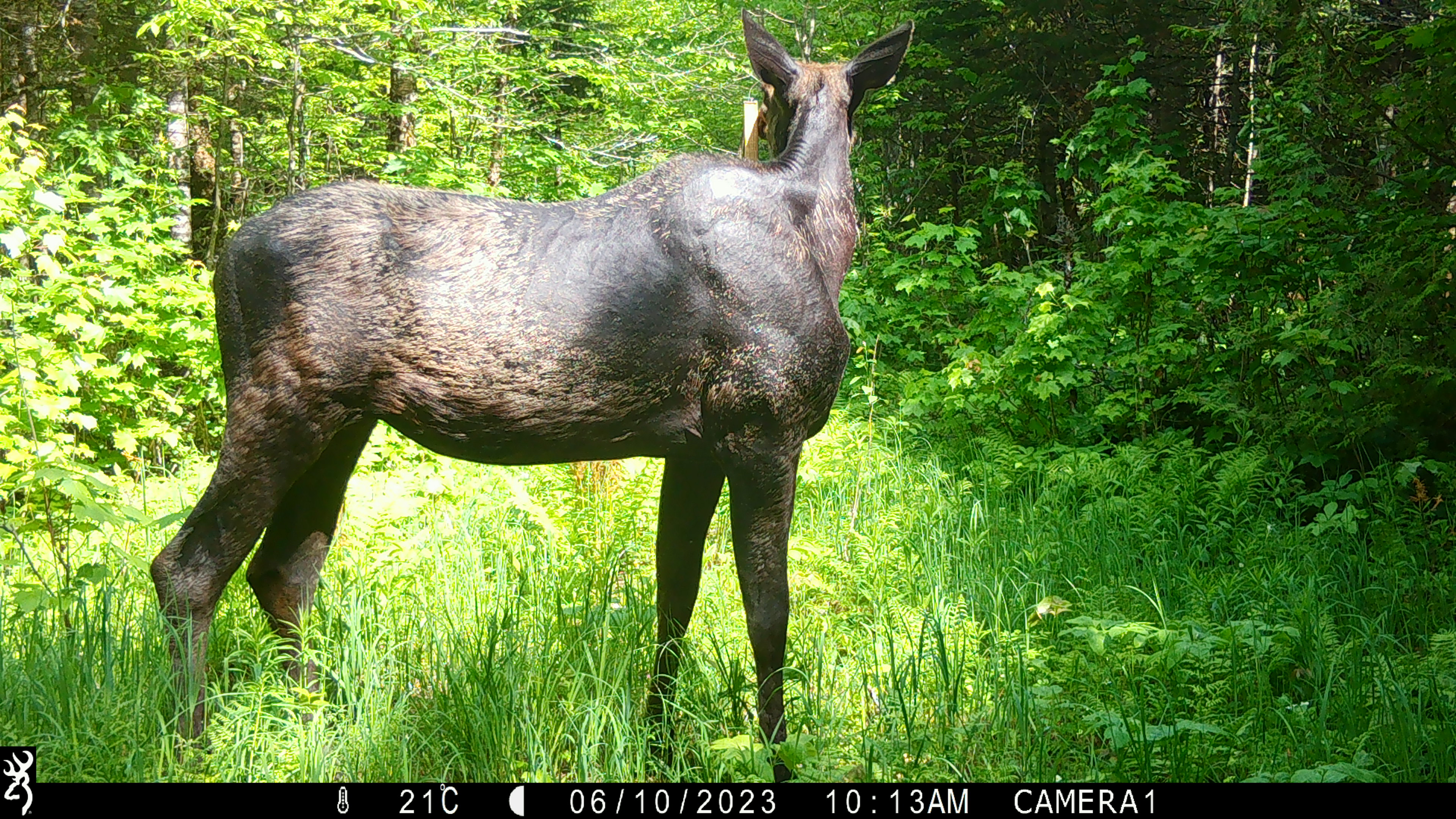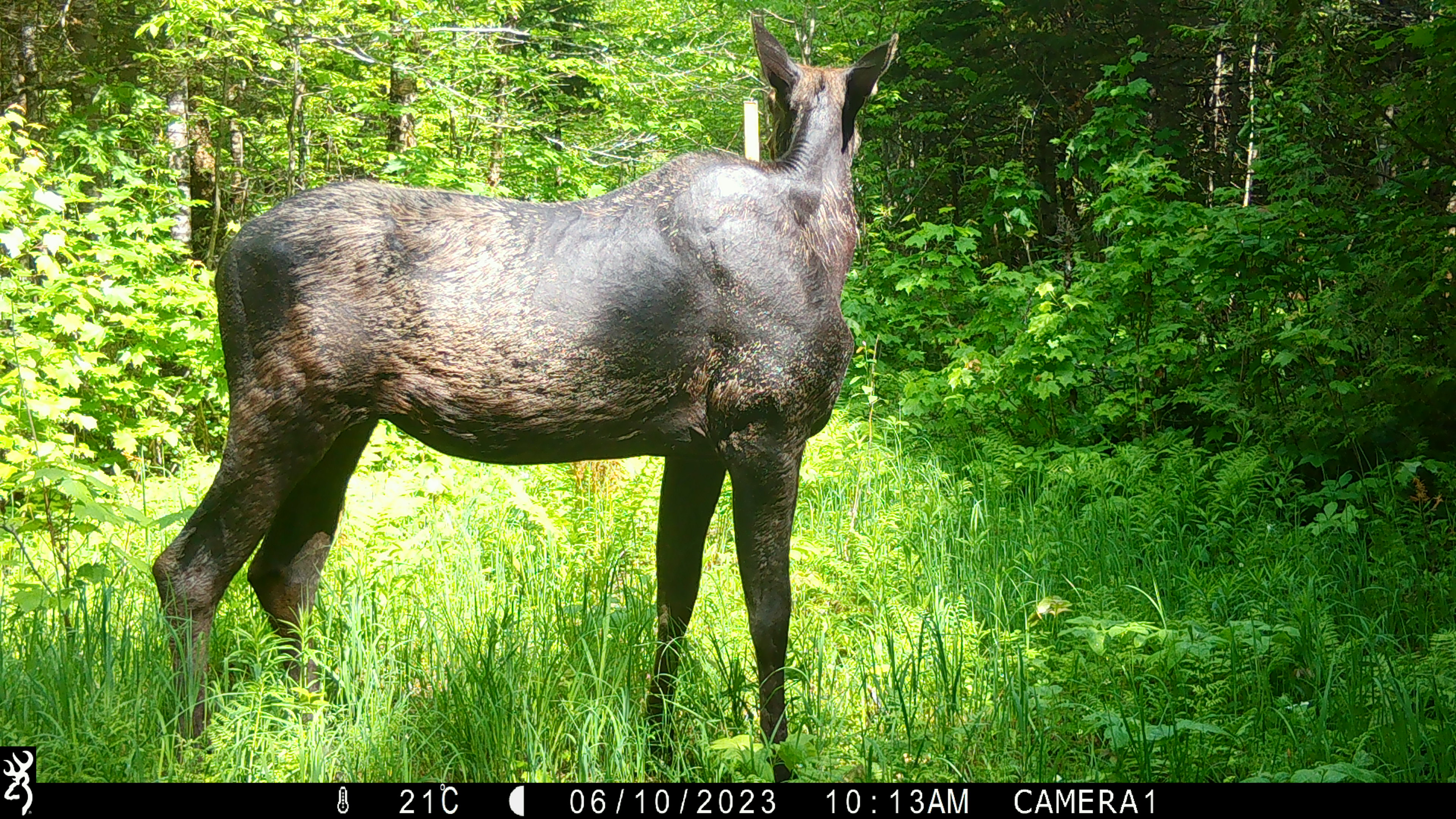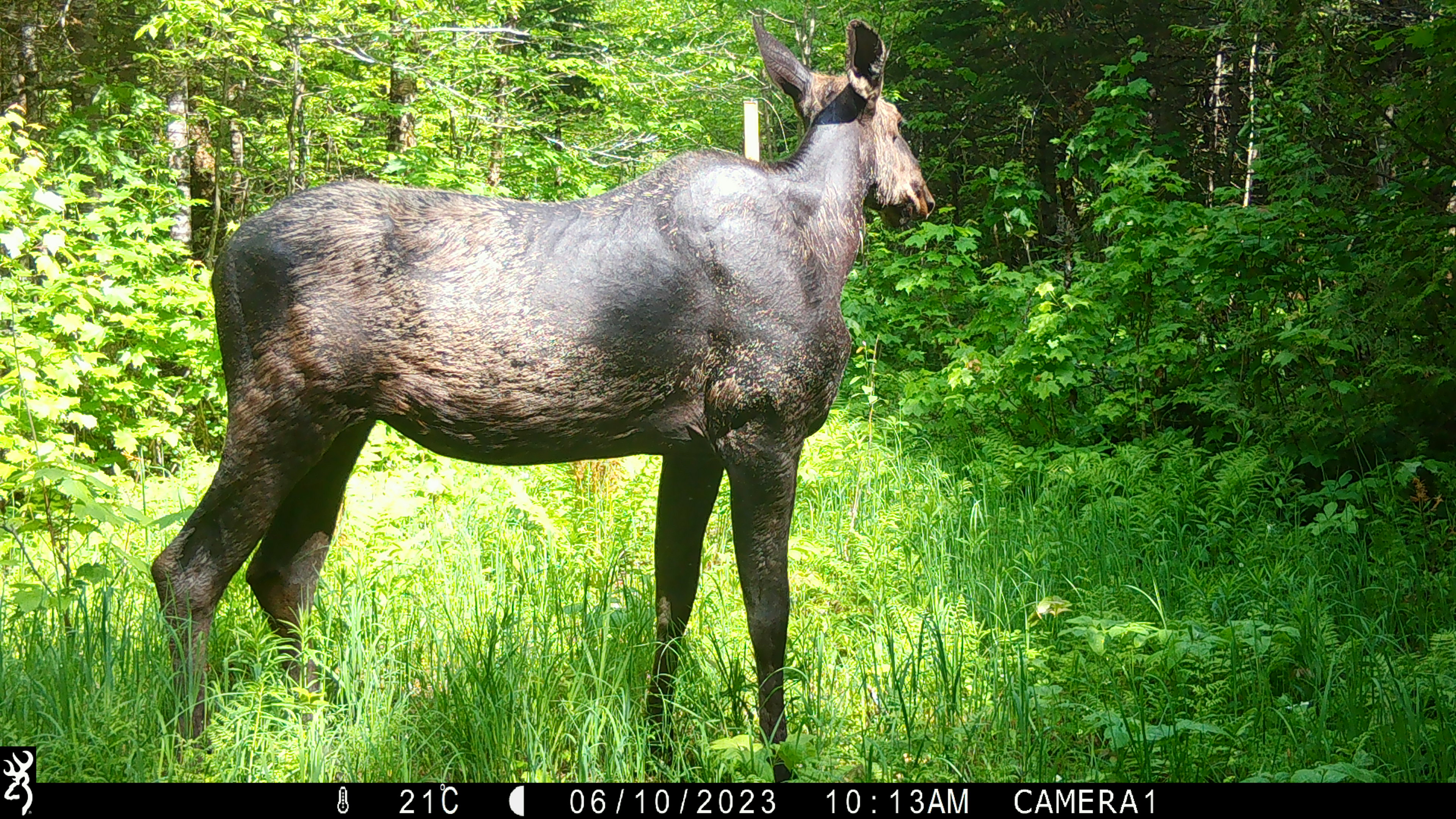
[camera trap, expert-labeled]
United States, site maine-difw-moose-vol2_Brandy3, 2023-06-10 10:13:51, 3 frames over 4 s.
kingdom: Animalia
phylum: Chordata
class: Mammalia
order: Artiodactyla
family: Cervidae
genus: Alces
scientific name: Alces alces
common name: moose